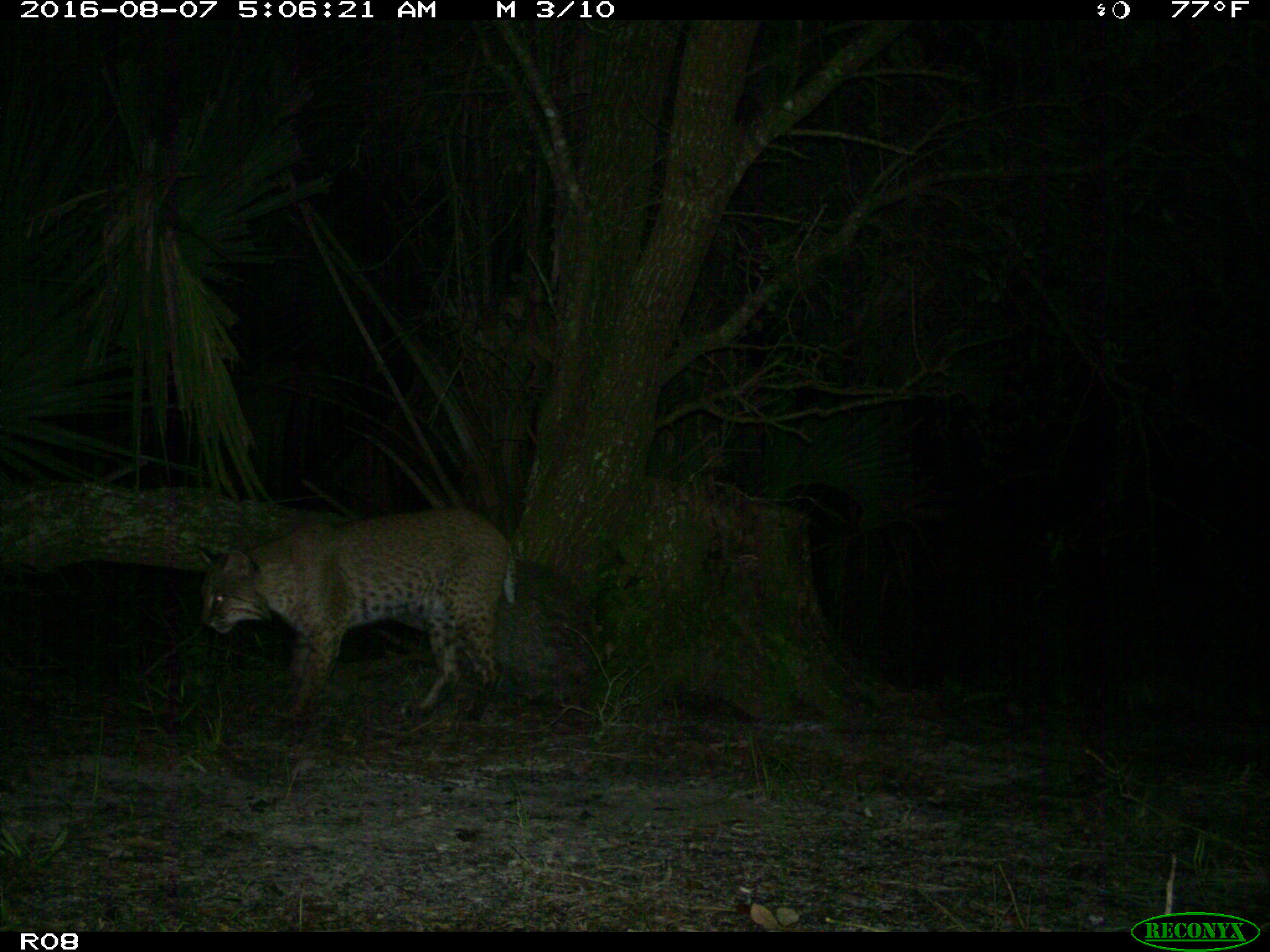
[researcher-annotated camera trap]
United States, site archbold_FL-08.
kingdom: Animalia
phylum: Chordata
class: Mammalia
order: Carnivora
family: Felidae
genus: Lynx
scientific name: Lynx rufus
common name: bobcat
Lynx rufus (bobcat).